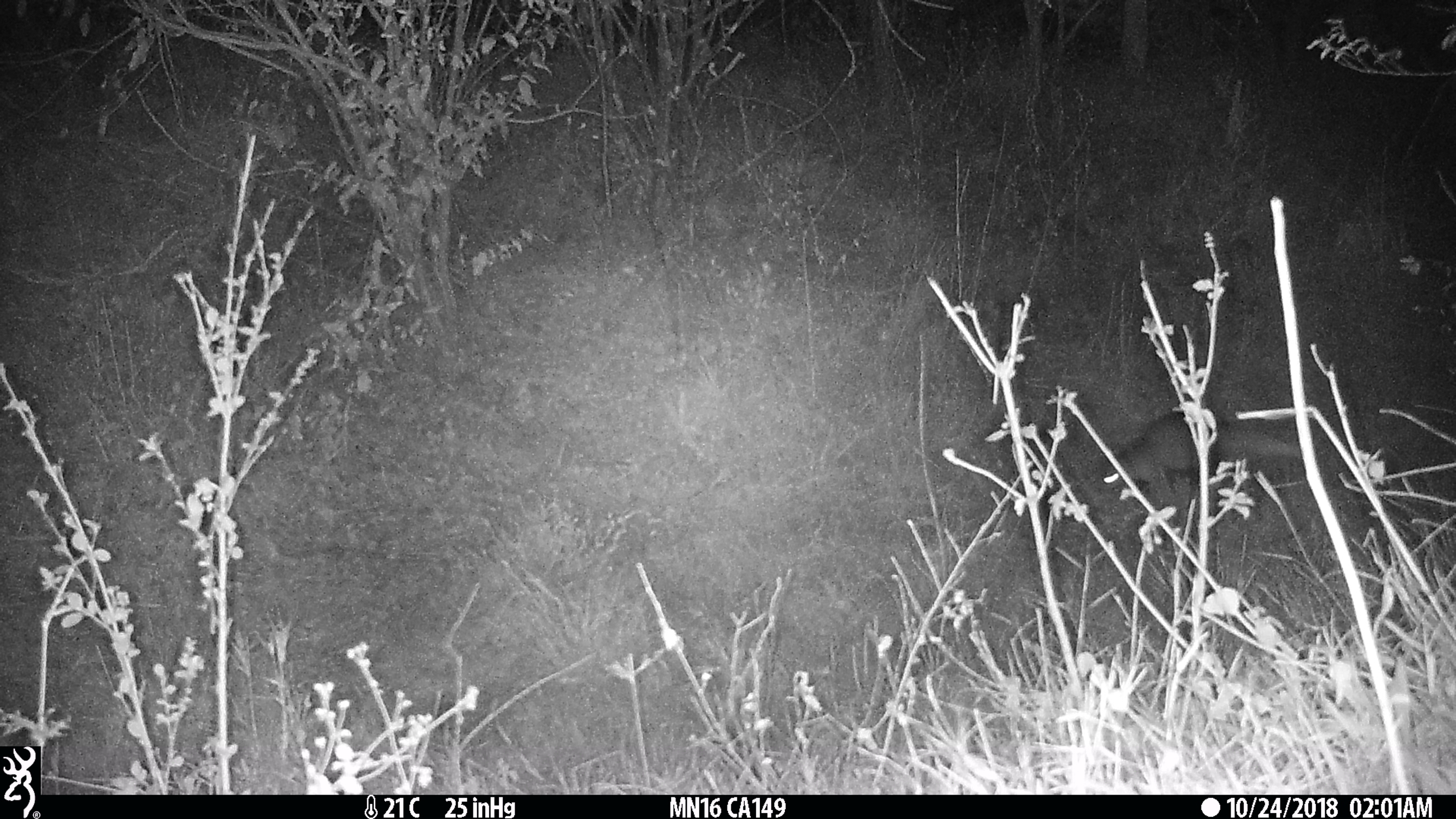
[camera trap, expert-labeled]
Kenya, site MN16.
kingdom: Animalia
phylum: Chordata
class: Mammalia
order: Carnivora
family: Herpestidae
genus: Ichneumia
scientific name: Ichneumia albicauda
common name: white-tailed mongoose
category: mongoose white tailed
Mongoose white tailed (white-tailed mongoose) (Ichneumia albicauda).